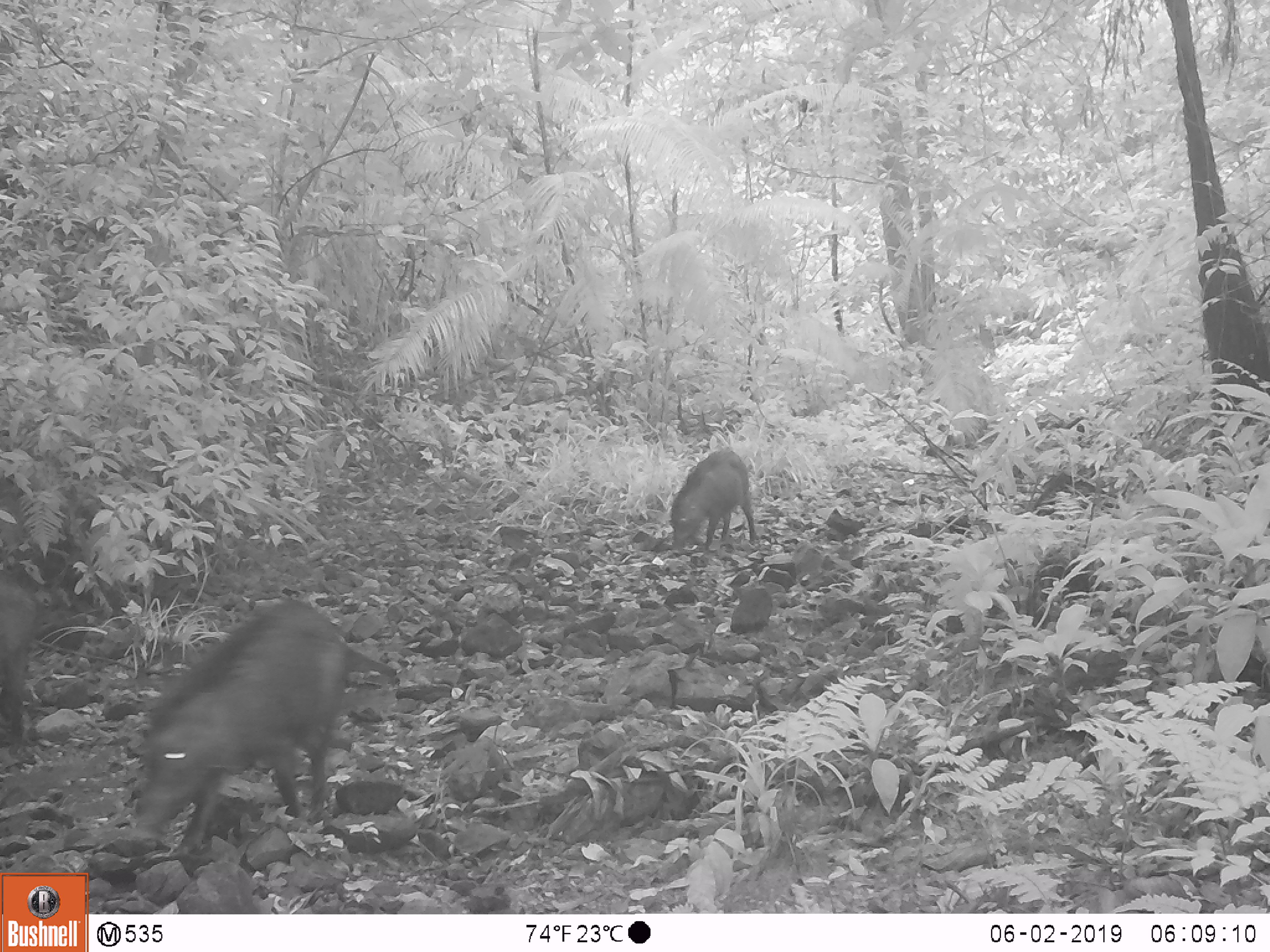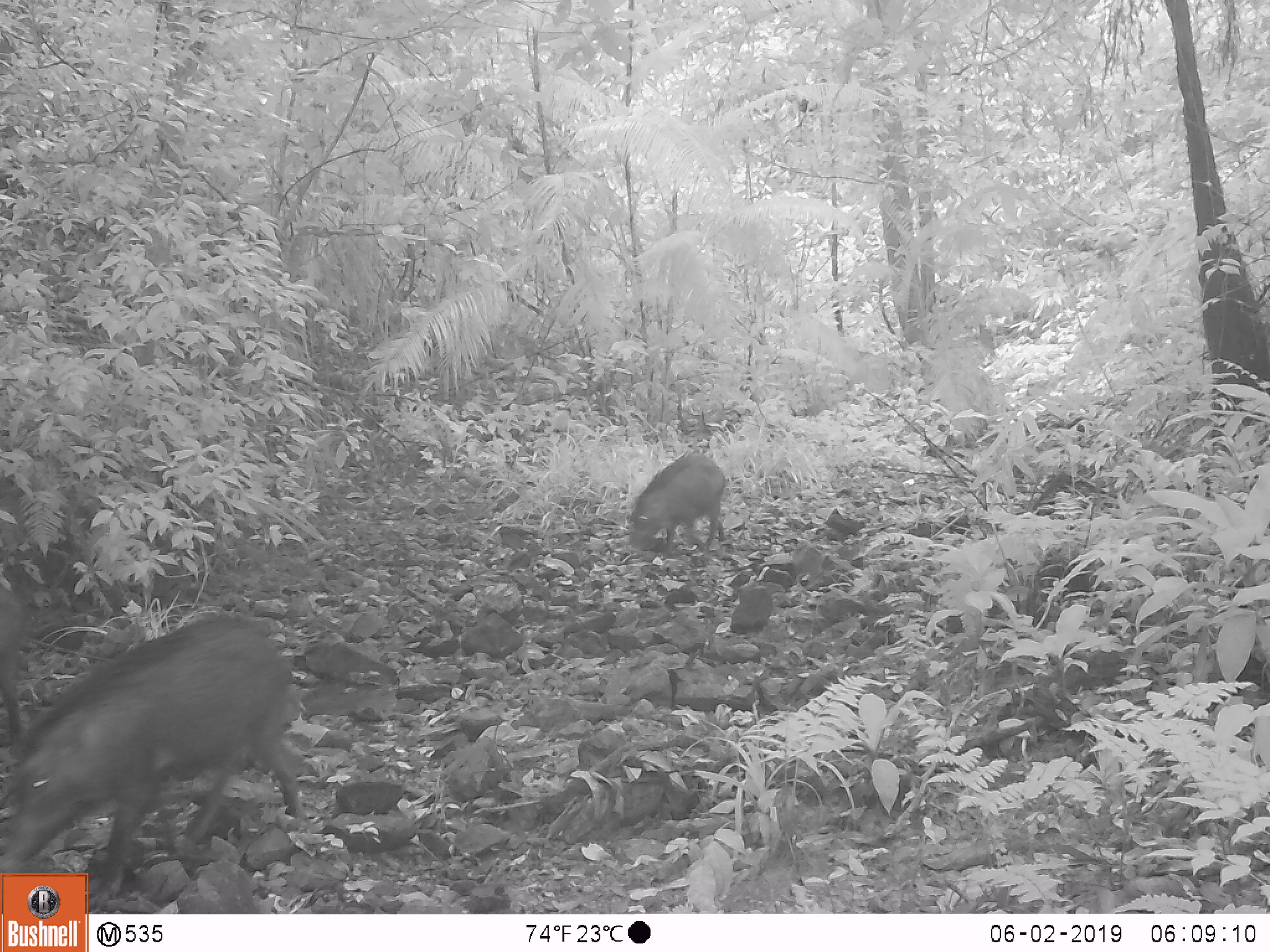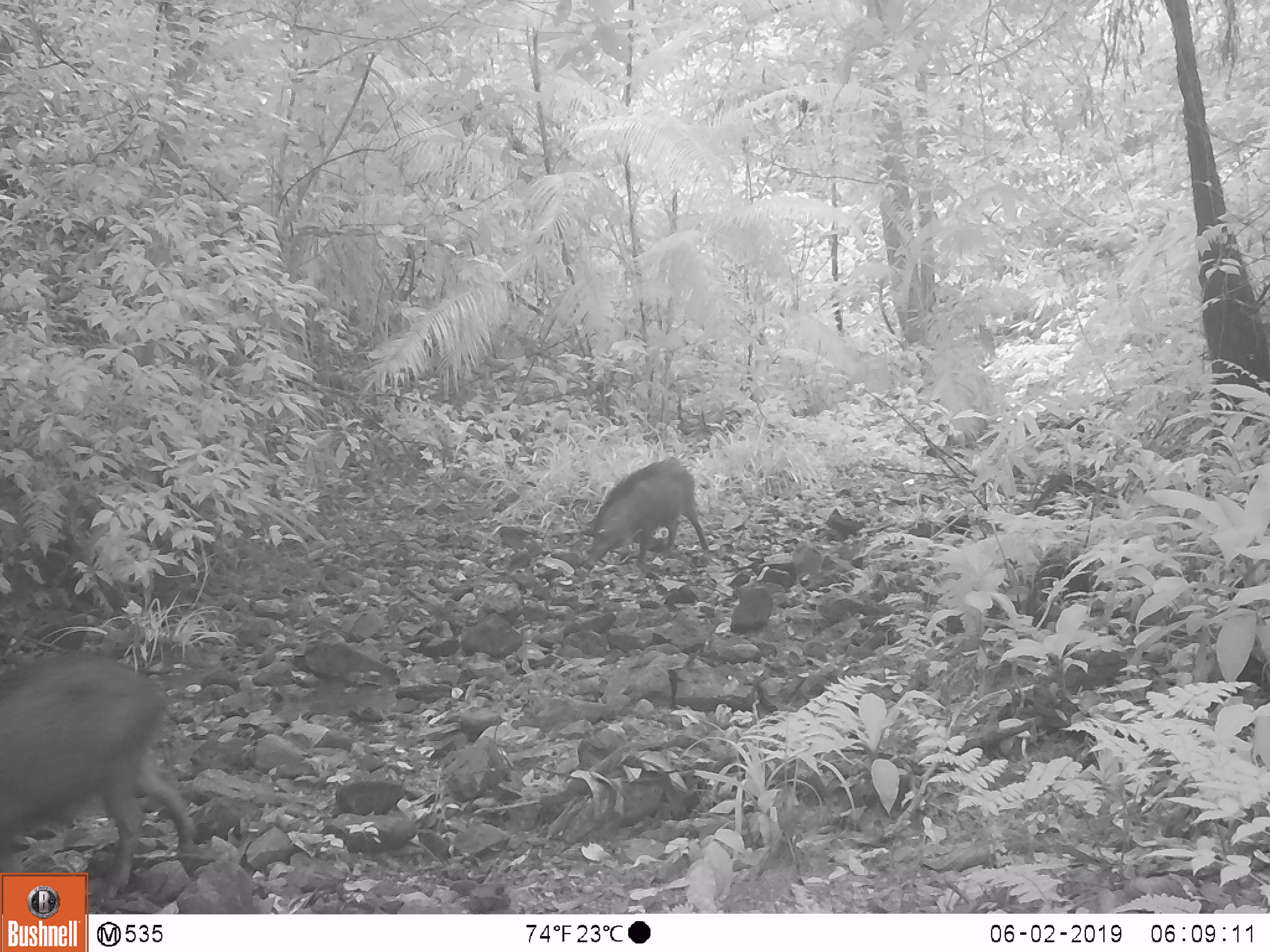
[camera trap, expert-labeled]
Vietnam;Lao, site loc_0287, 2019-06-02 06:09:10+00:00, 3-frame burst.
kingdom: Animalia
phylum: Chordata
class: Mammalia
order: Artiodactyla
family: Suidae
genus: Sus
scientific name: Sus scrofa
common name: eurasian wild pig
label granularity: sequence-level